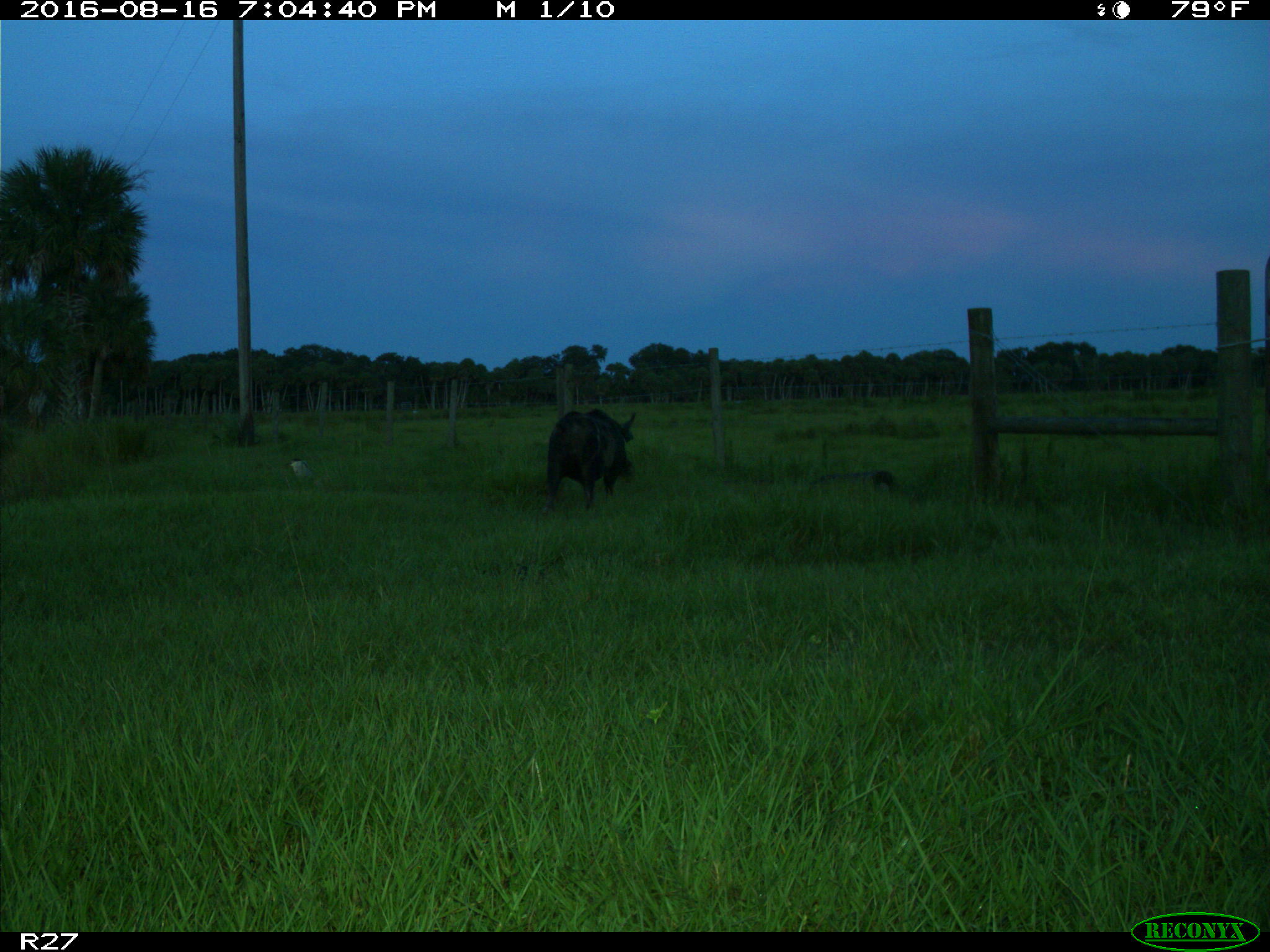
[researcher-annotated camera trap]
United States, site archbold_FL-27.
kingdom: Animalia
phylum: Chordata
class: Mammalia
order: Artiodactyla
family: Suidae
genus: Sus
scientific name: Sus scrofa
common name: wild boar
Sus scrofa (wild boar).